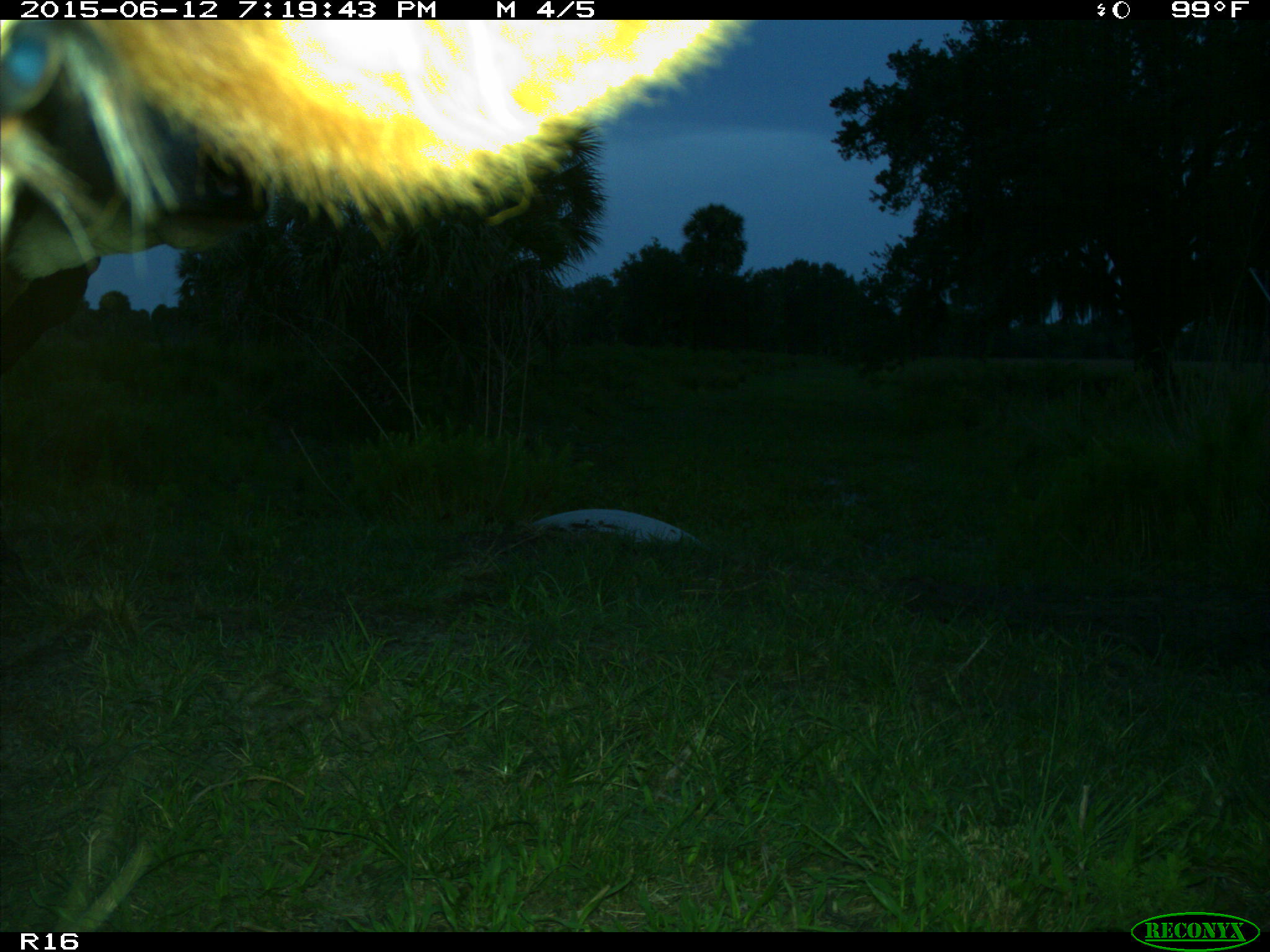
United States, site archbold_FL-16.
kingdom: Animalia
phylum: Chordata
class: Mammalia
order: Artiodactyla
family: Bovidae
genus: Bos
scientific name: Bos taurus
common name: domestic cow